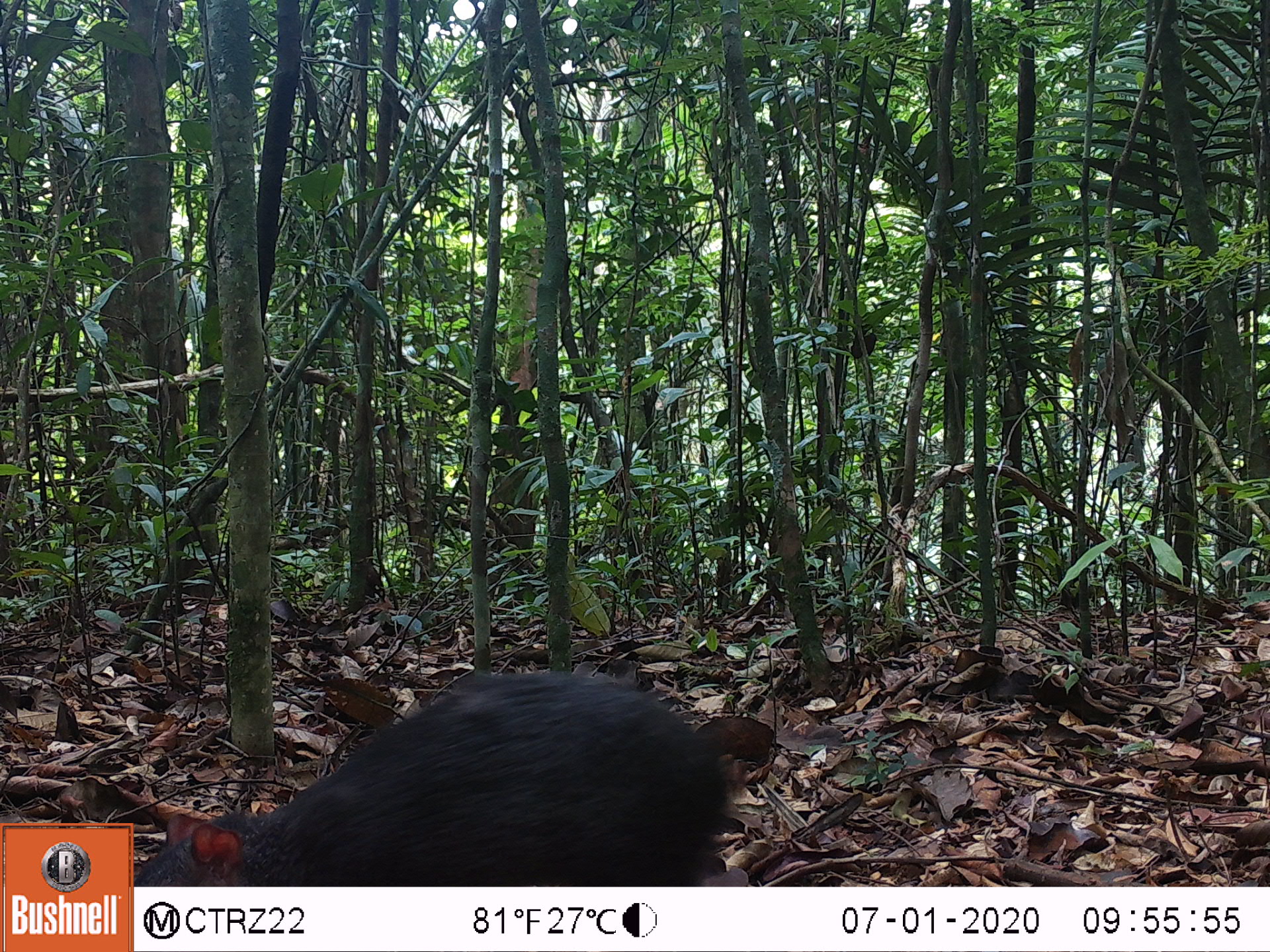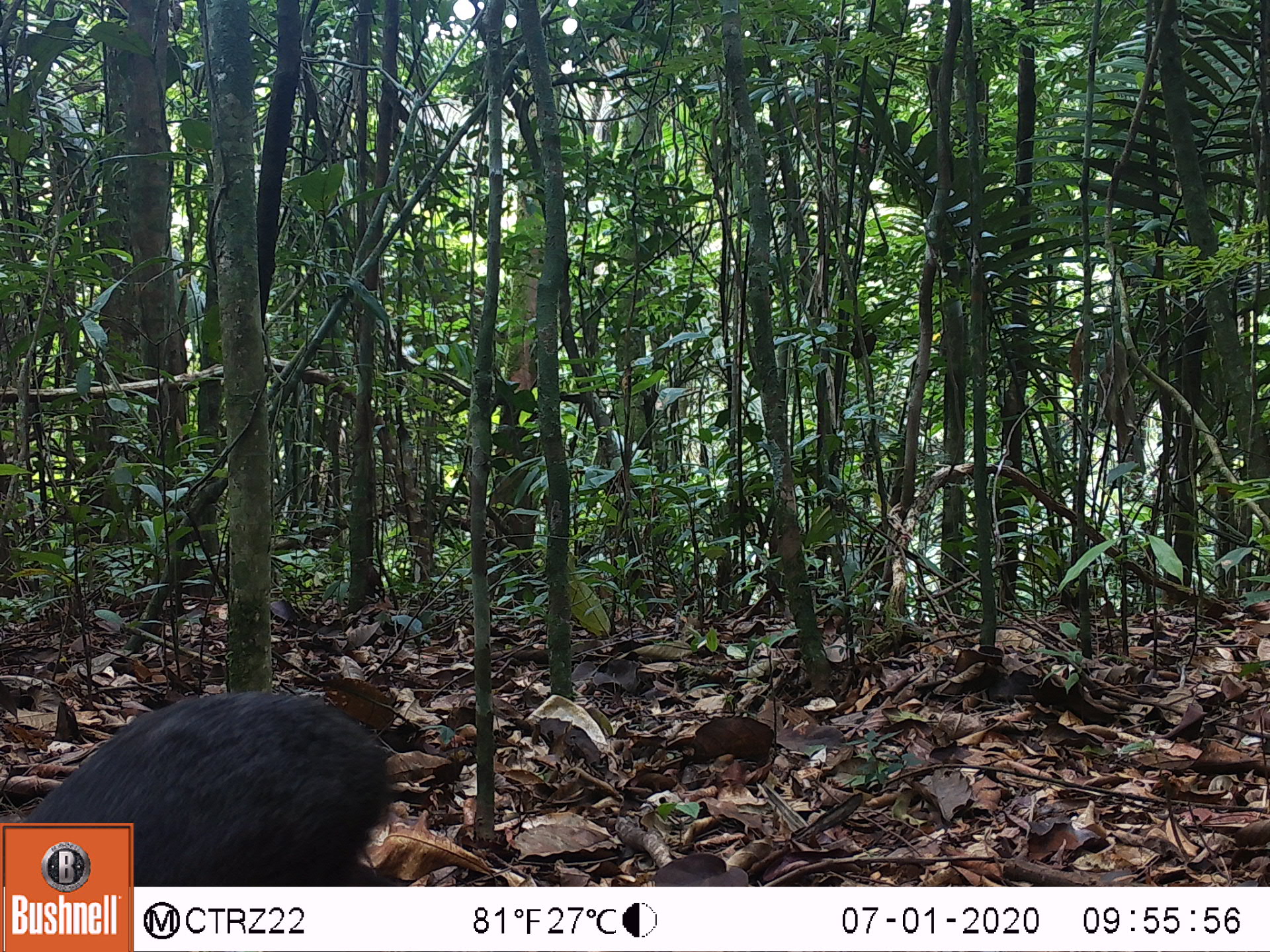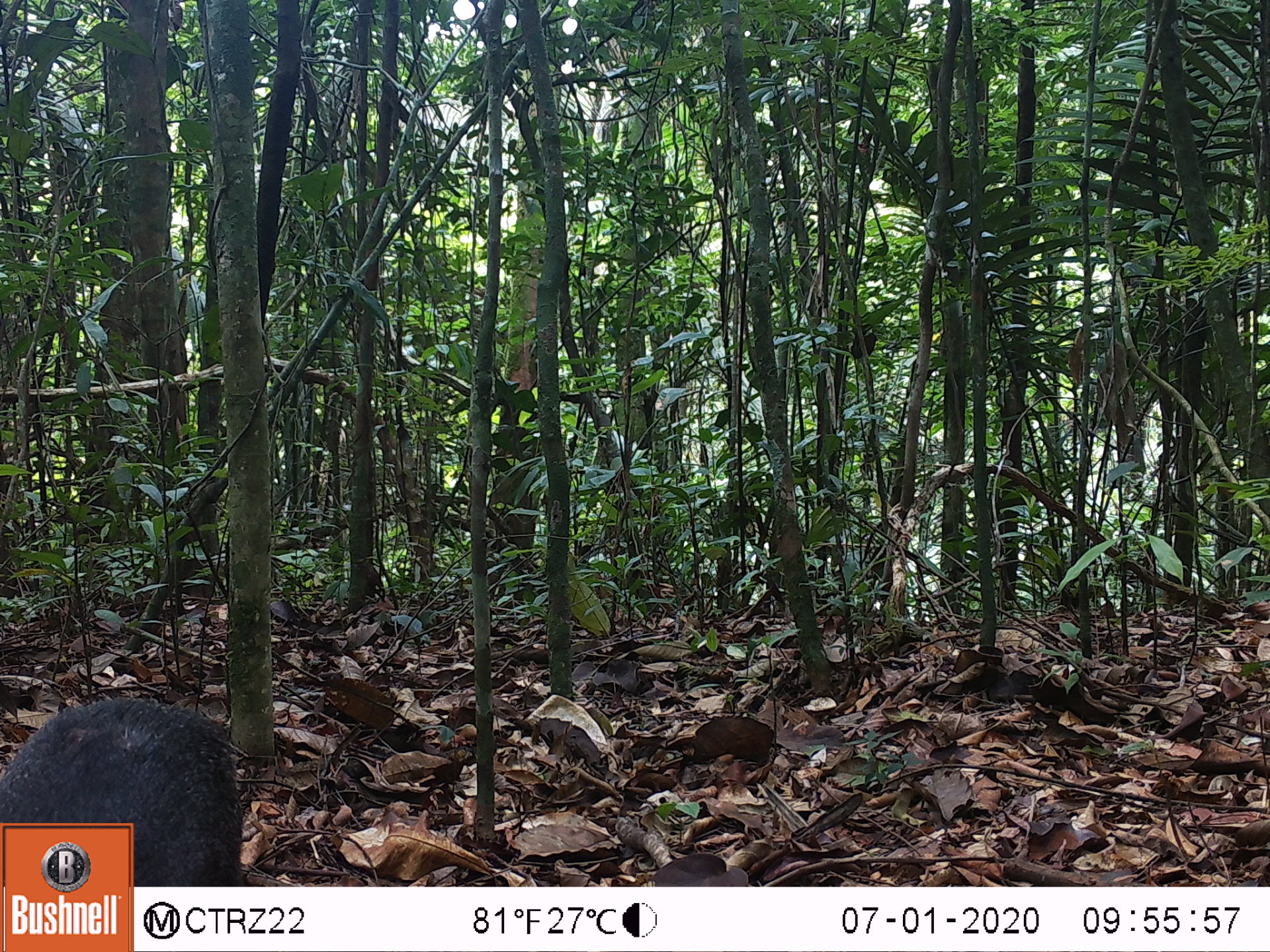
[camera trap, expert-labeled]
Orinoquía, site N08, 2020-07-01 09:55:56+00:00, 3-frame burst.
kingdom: Animalia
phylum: Chordata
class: Mammalia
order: Rodentia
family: Dasyproctidae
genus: Dasyprocta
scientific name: Dasyprocta fuliginosa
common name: black agouti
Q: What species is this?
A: Black agouti (Dasyprocta fuliginosa).